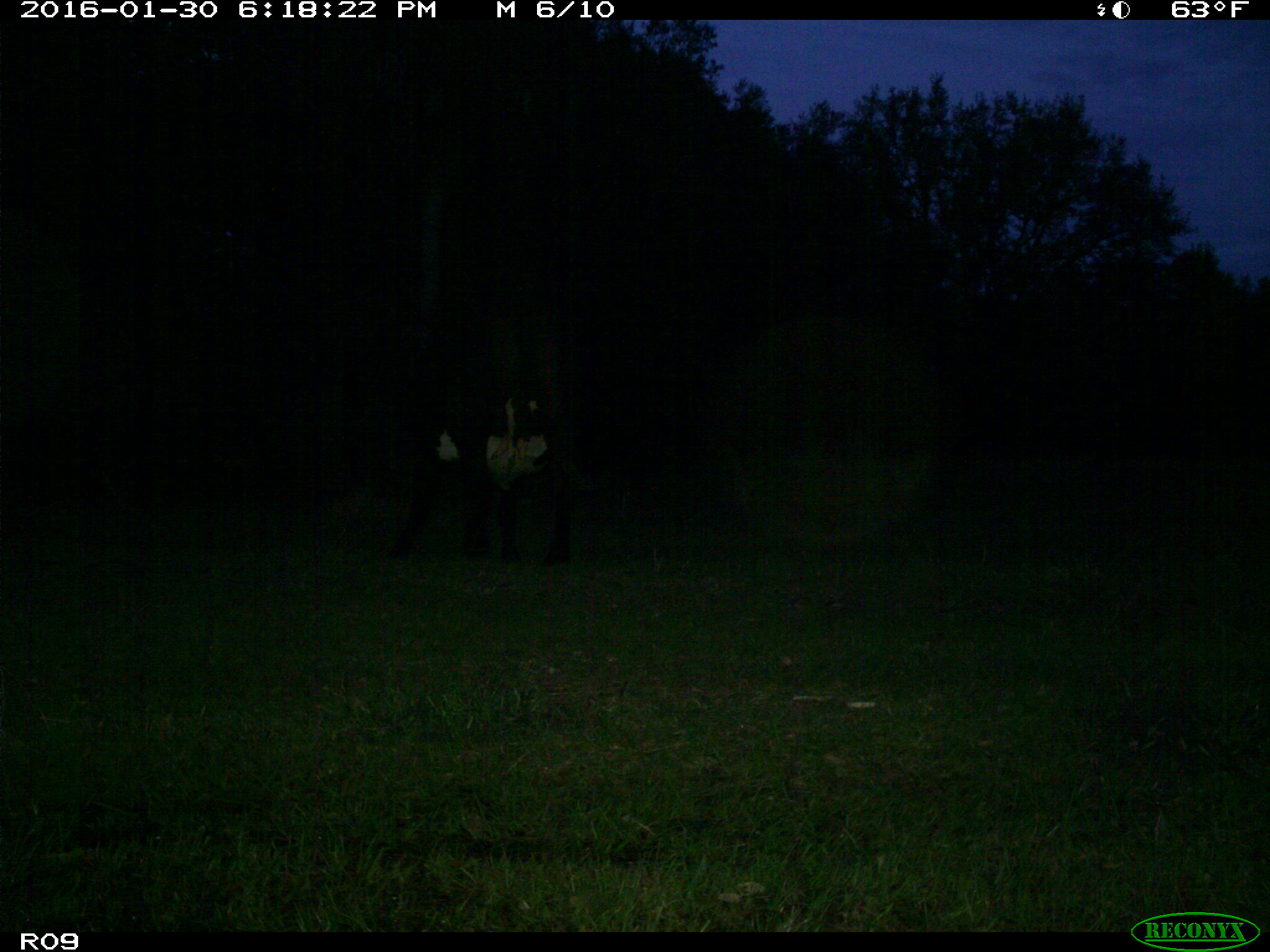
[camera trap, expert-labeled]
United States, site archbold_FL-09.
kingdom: Animalia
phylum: Chordata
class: Mammalia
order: Artiodactyla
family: Bovidae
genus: Bos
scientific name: Bos taurus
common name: domestic cow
Bos taurus (domestic cow).